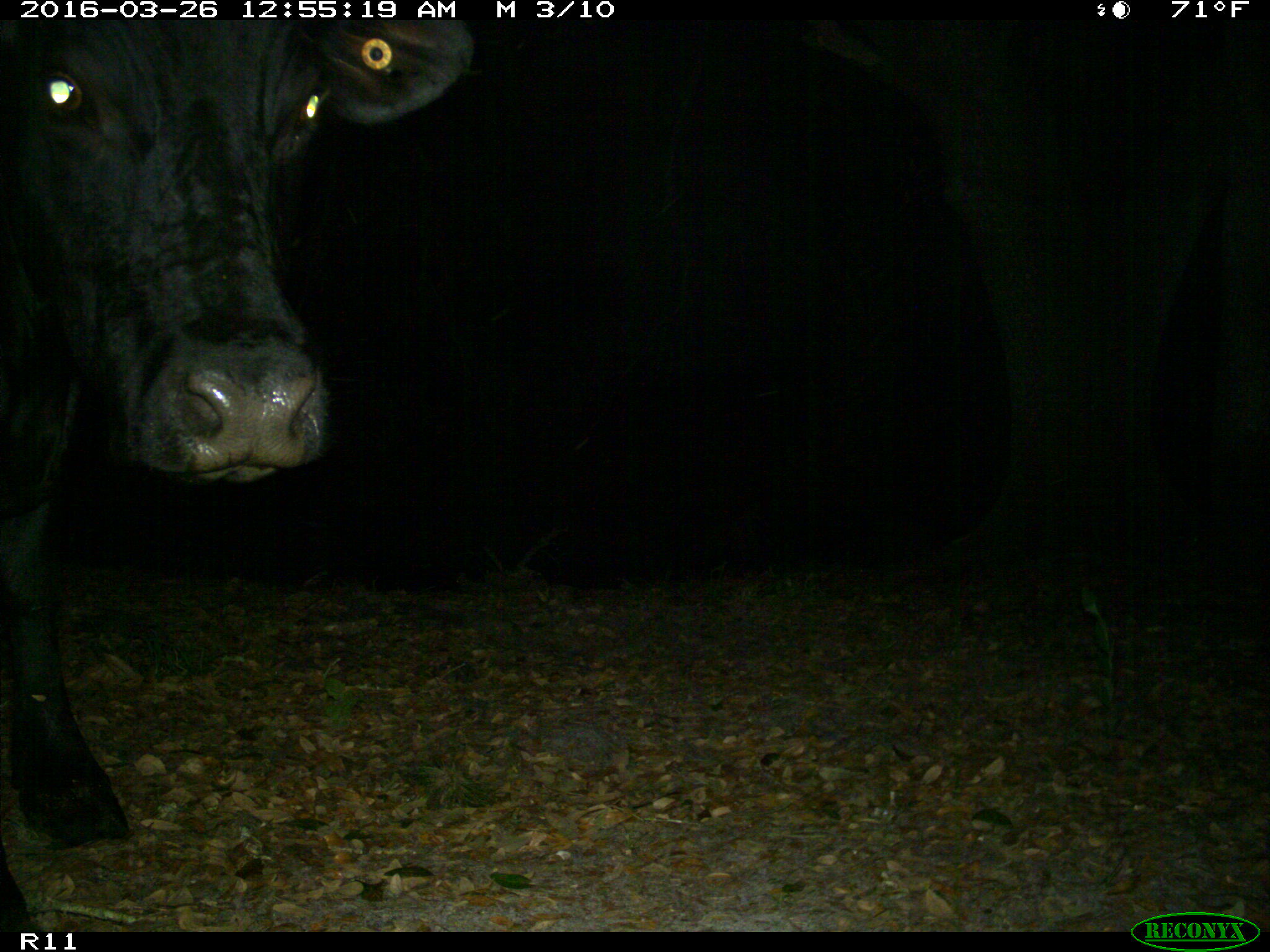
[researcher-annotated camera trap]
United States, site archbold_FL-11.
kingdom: Animalia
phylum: Chordata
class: Mammalia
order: Artiodactyla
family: Bovidae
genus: Bos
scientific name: Bos taurus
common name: domestic cow